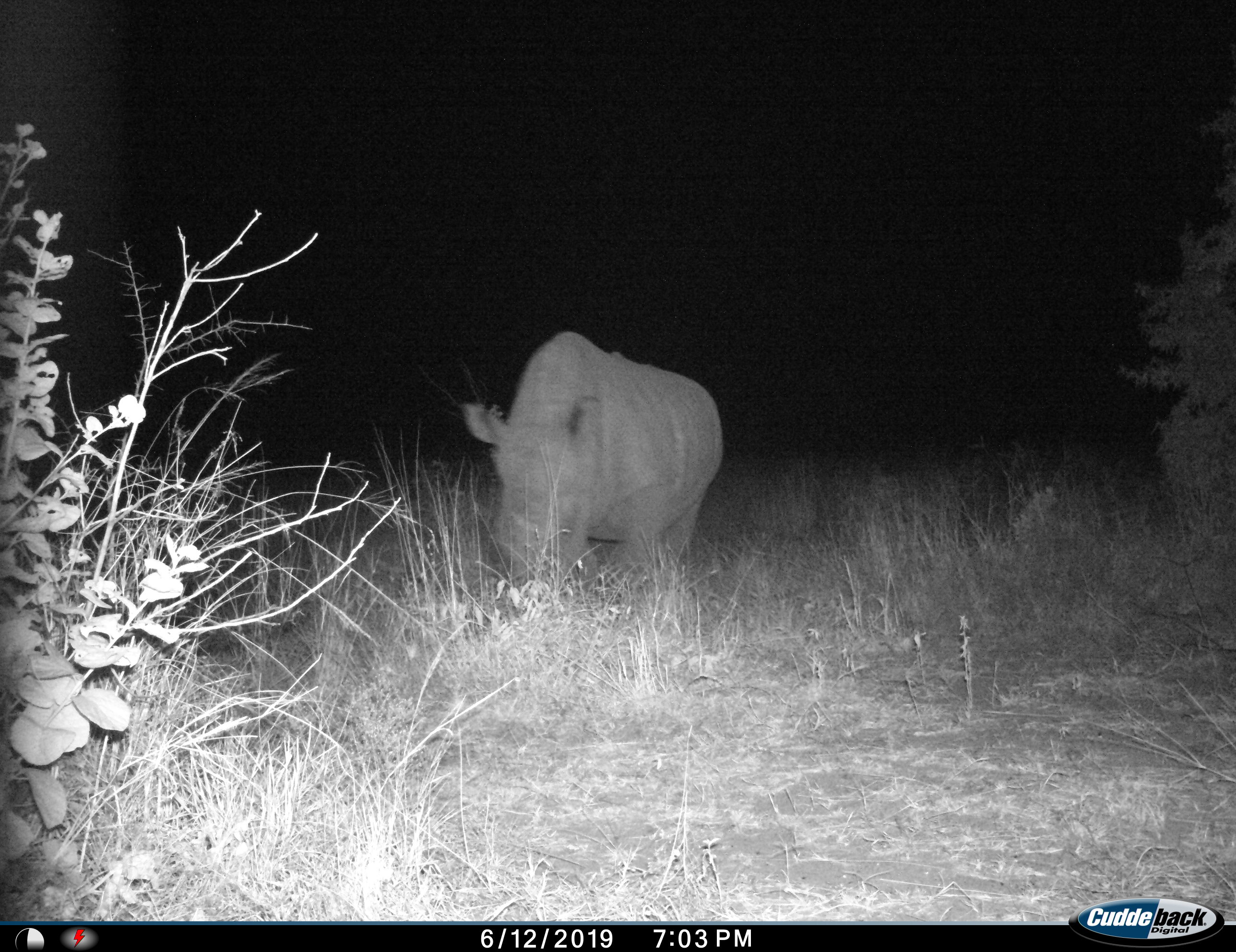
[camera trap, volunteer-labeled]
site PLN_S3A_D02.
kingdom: Animalia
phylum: Chordata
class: Mammalia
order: Perissodactyla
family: Rhinocerotidae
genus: Diceros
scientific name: Diceros bicornis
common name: black rhinoceros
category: rhinocerosblack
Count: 1.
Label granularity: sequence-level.